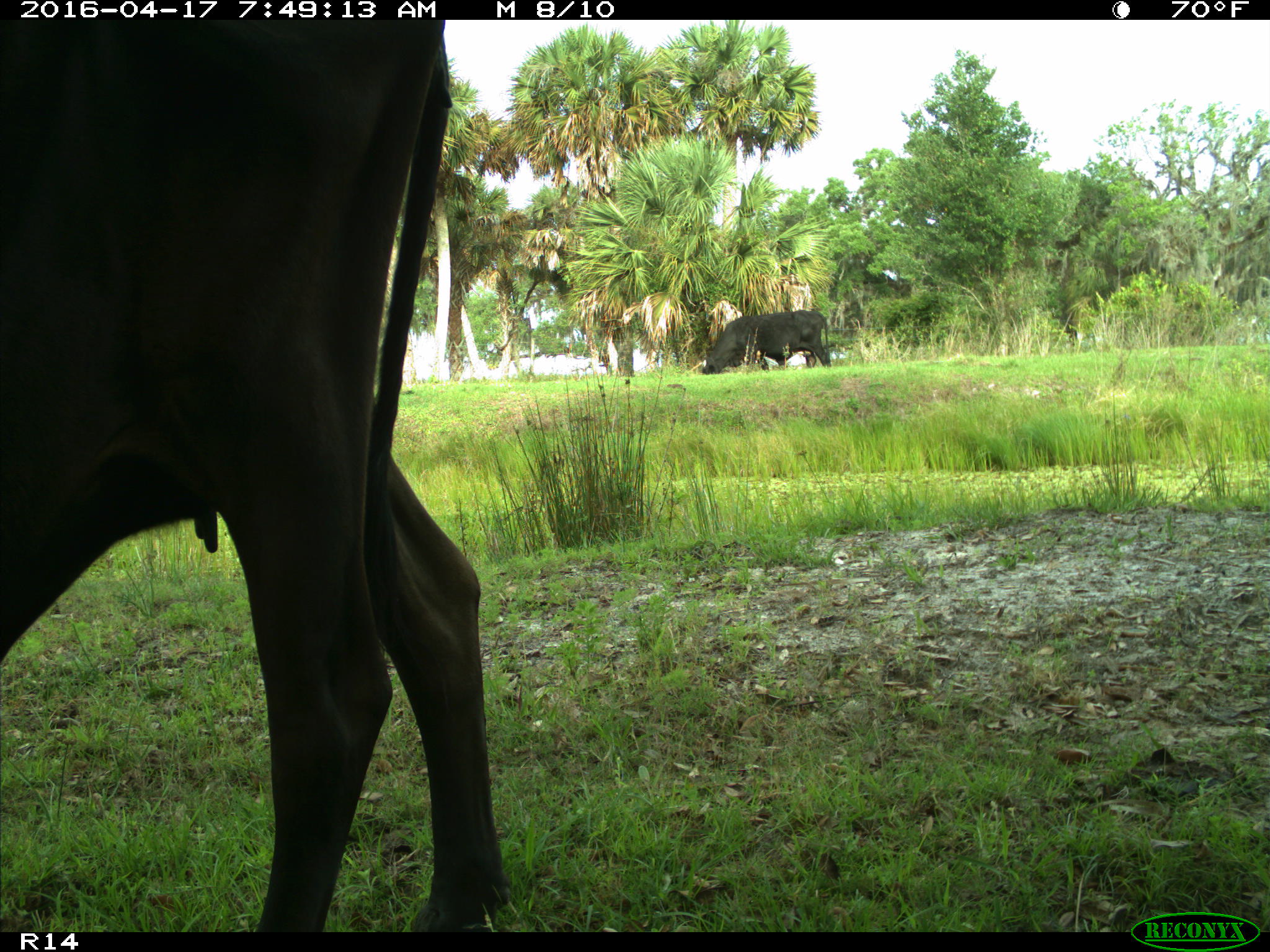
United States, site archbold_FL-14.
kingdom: Animalia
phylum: Chordata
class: Mammalia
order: Artiodactyla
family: Bovidae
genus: Bos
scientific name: Bos taurus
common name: domestic cow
Bos taurus (domestic cow).